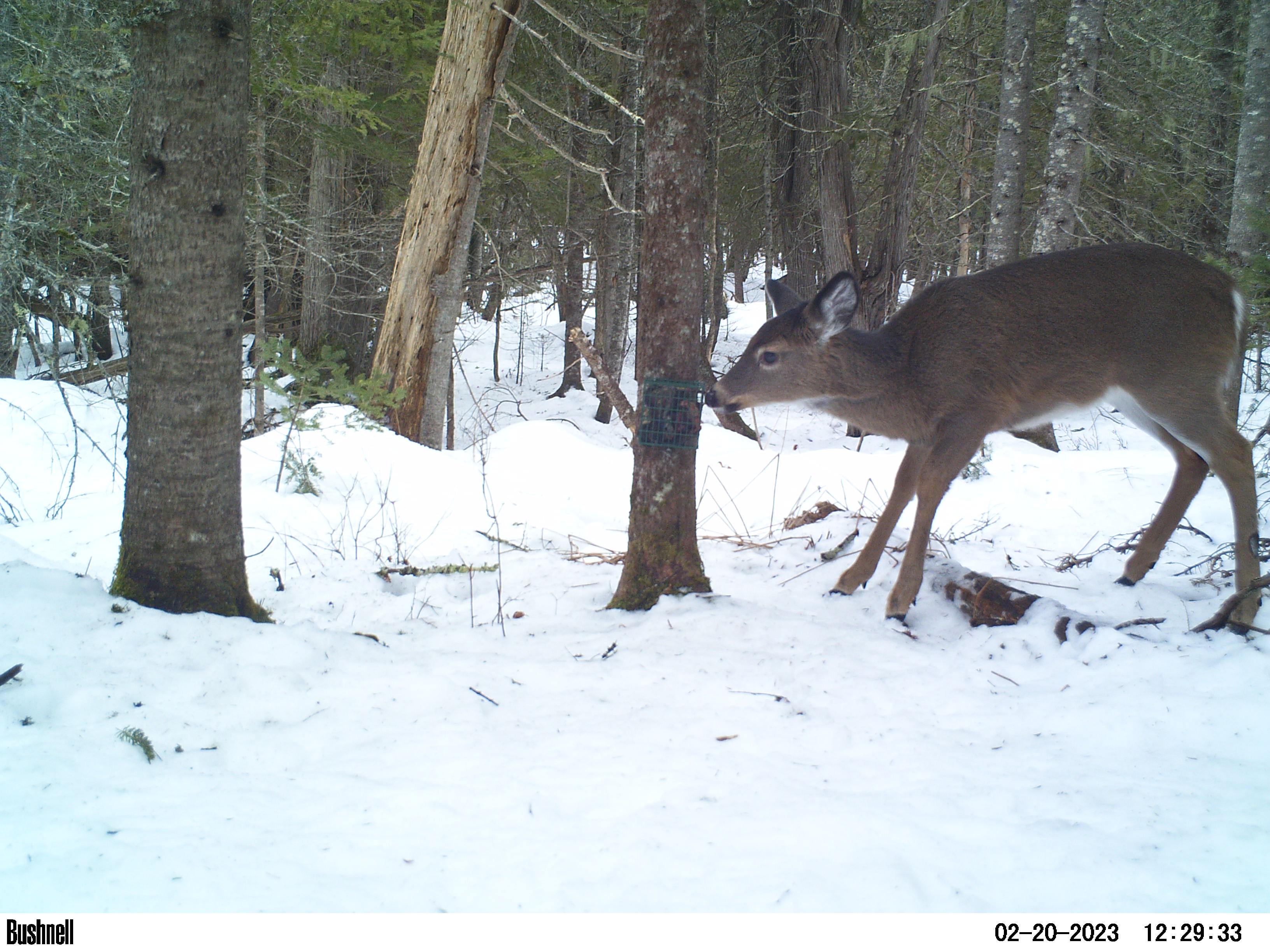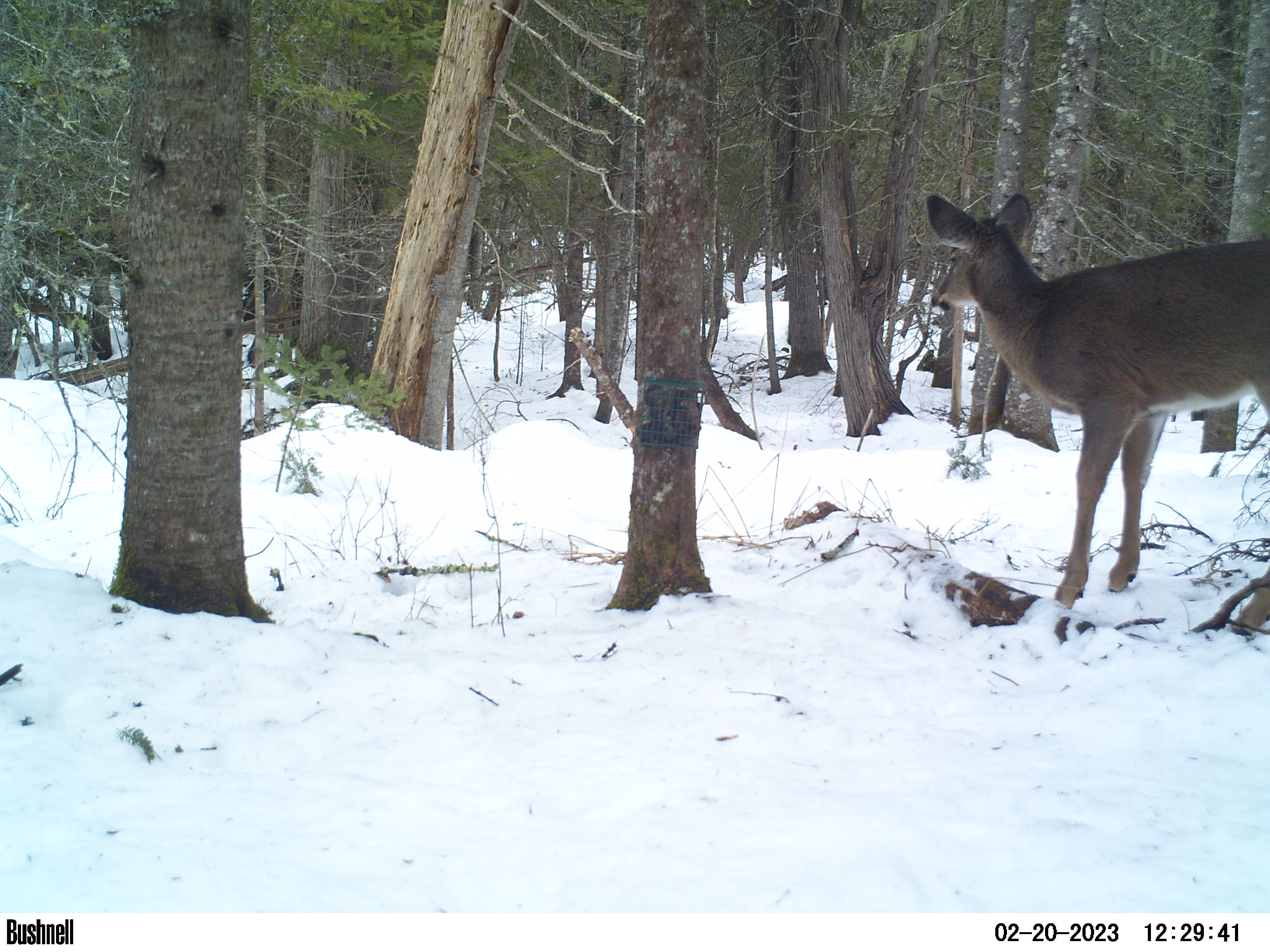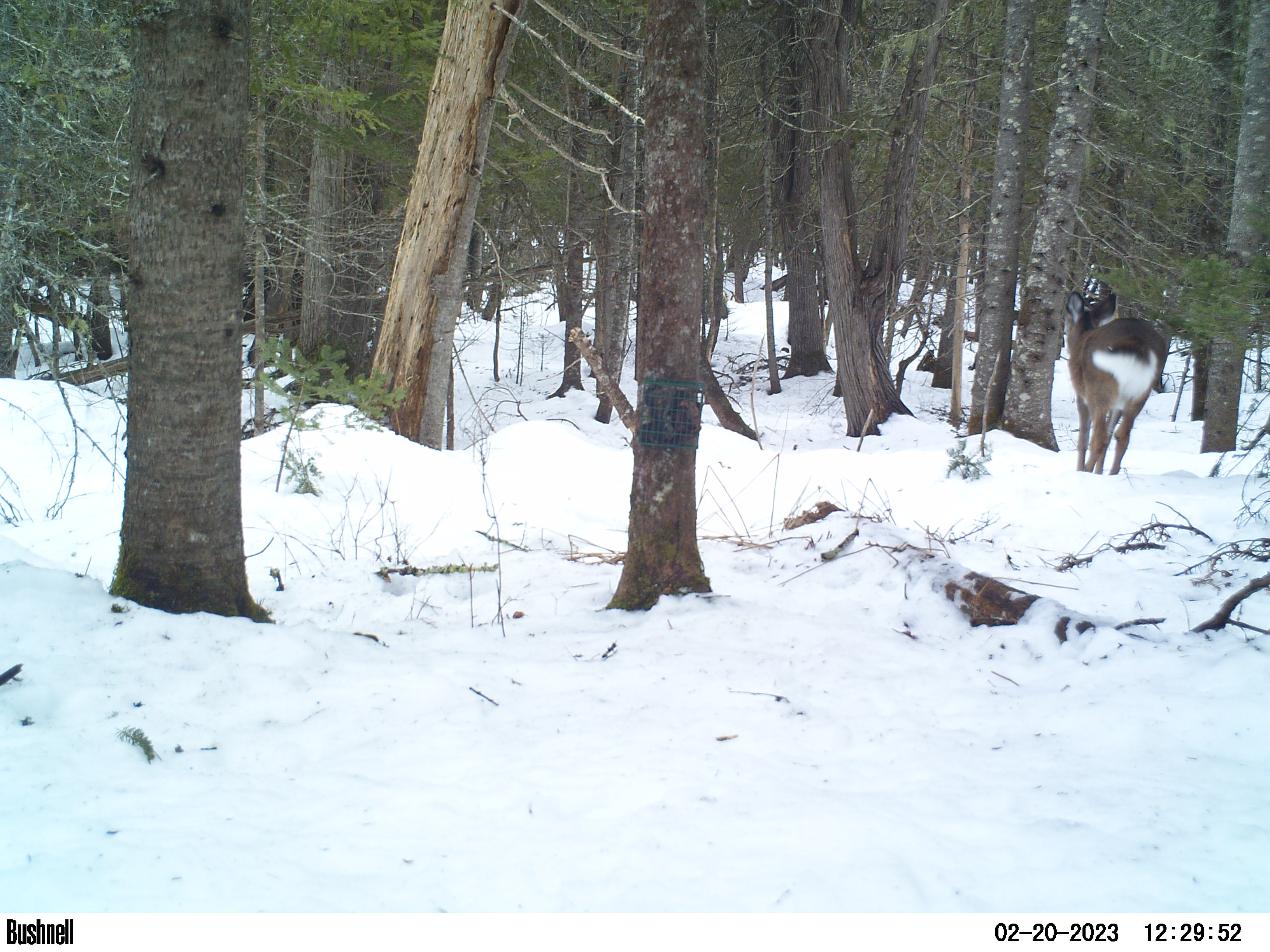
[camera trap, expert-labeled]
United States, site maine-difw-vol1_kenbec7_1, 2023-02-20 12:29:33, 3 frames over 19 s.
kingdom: Animalia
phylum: Chordata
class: Mammalia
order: Artiodactyla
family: Cervidae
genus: Odocoileus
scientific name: Odocoileus virginianus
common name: white-tailed deer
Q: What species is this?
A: White-tailed deer (Odocoileus virginianus).